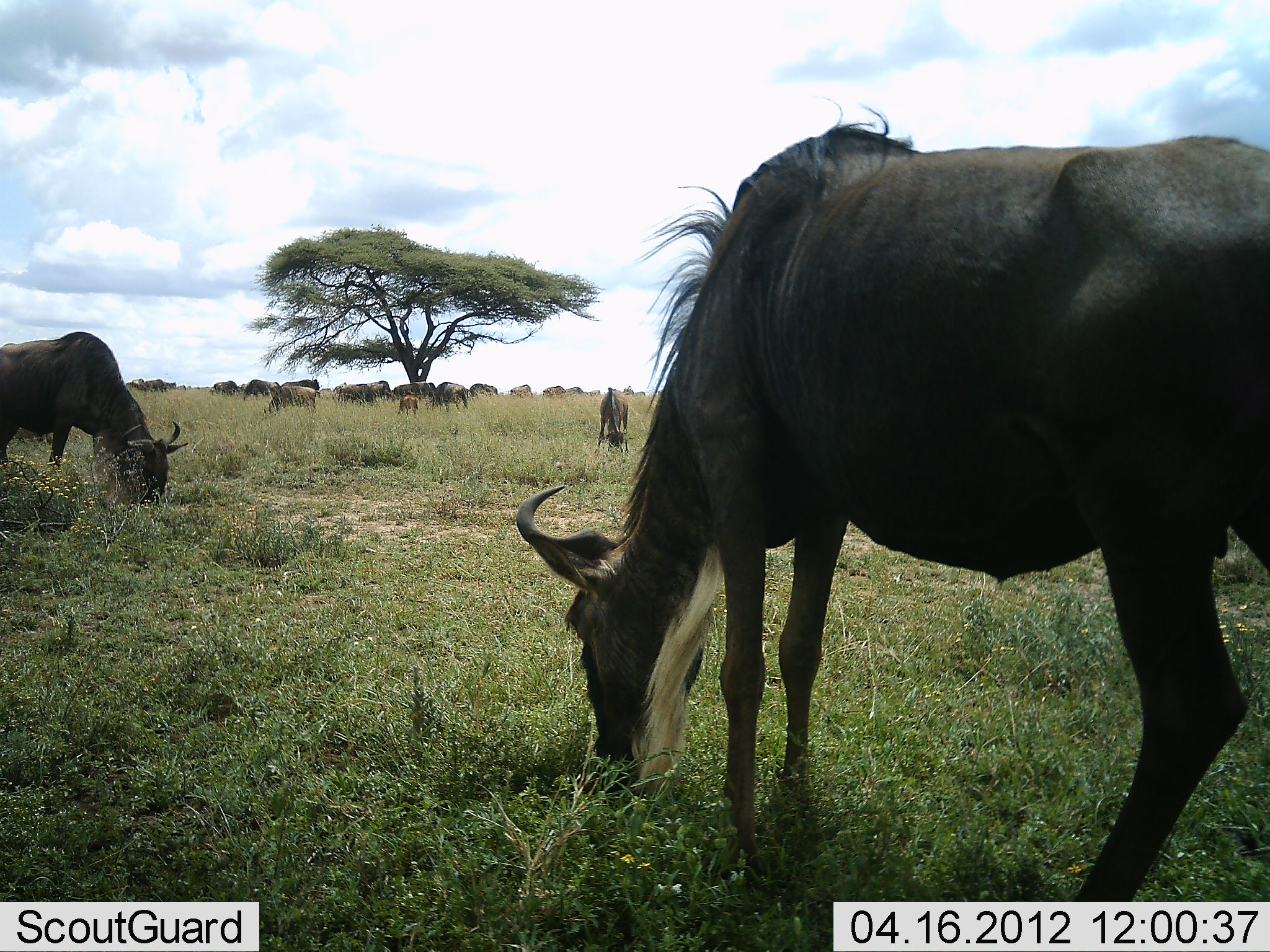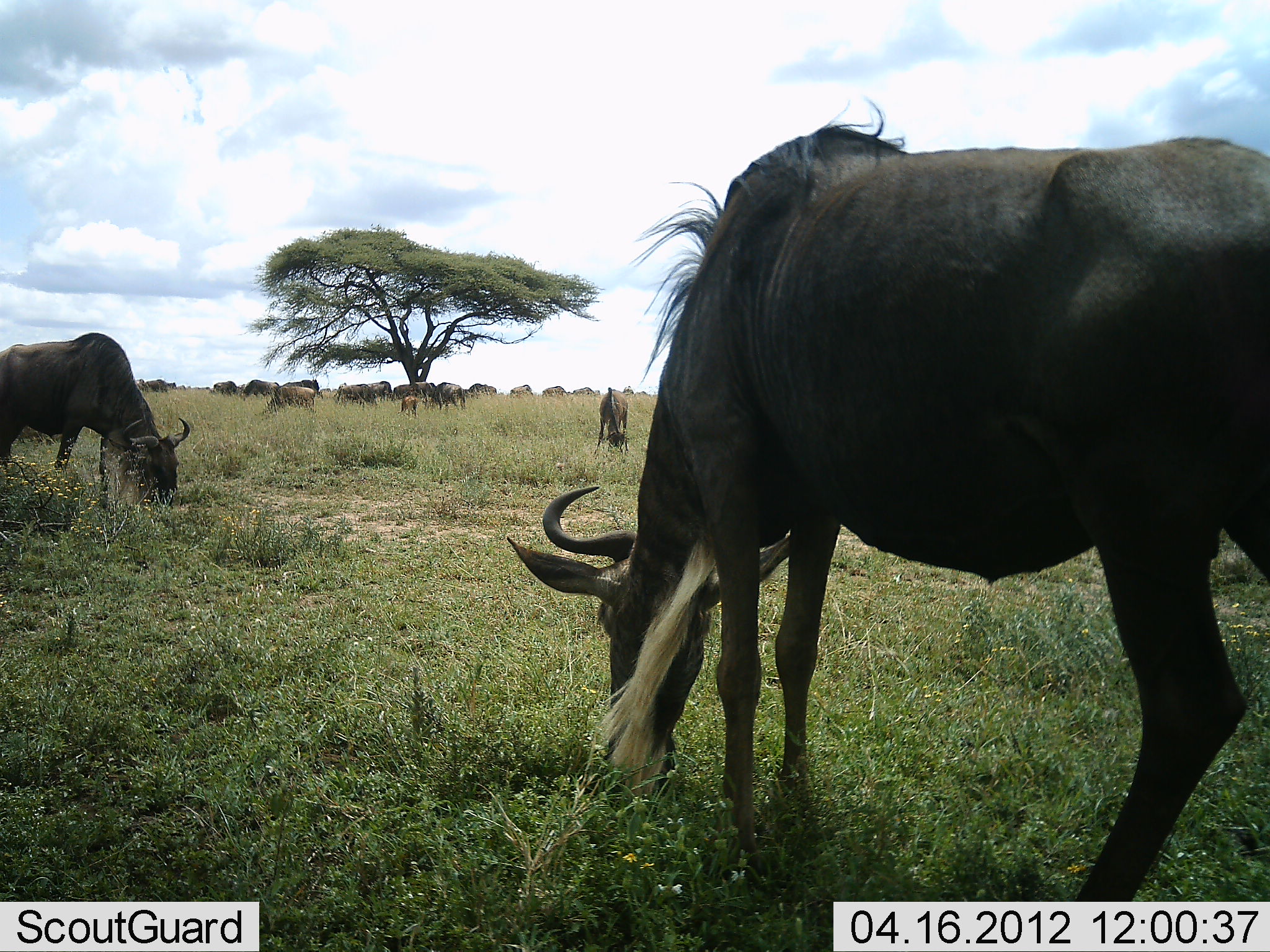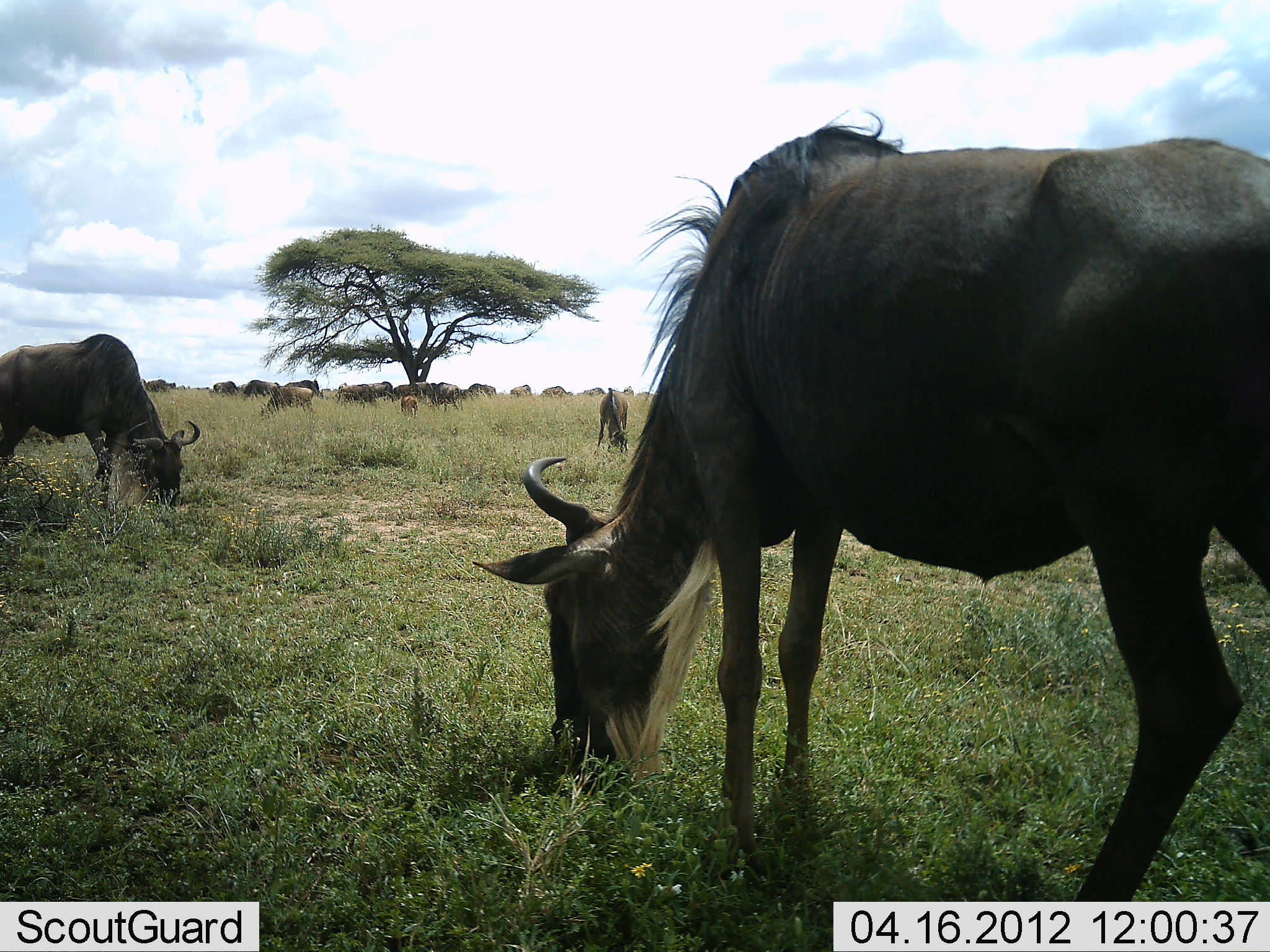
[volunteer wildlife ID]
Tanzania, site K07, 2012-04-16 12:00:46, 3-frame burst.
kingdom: Animalia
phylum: Chordata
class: Mammalia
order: Artiodactyla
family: Bovidae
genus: Connochaetes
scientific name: Connochaetes taurinus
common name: blue wildebeest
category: wildebeest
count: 11-50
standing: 38%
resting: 3%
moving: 16%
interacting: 3%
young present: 44%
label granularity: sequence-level